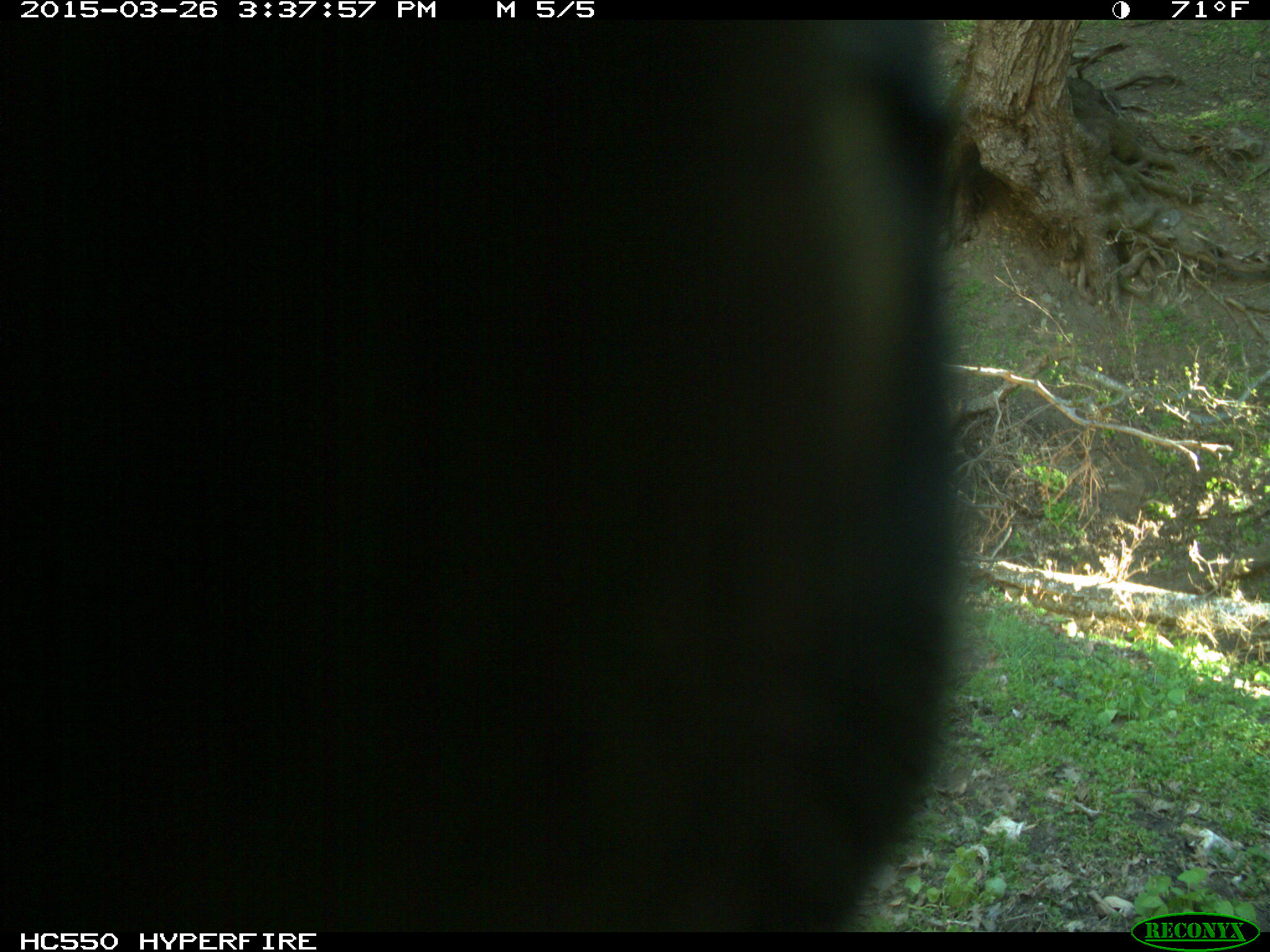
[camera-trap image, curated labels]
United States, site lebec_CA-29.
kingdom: Animalia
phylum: Chordata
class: Mammalia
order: Artiodactyla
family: Bovidae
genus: Bos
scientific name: Bos taurus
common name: domestic cow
Bos taurus (domestic cow).